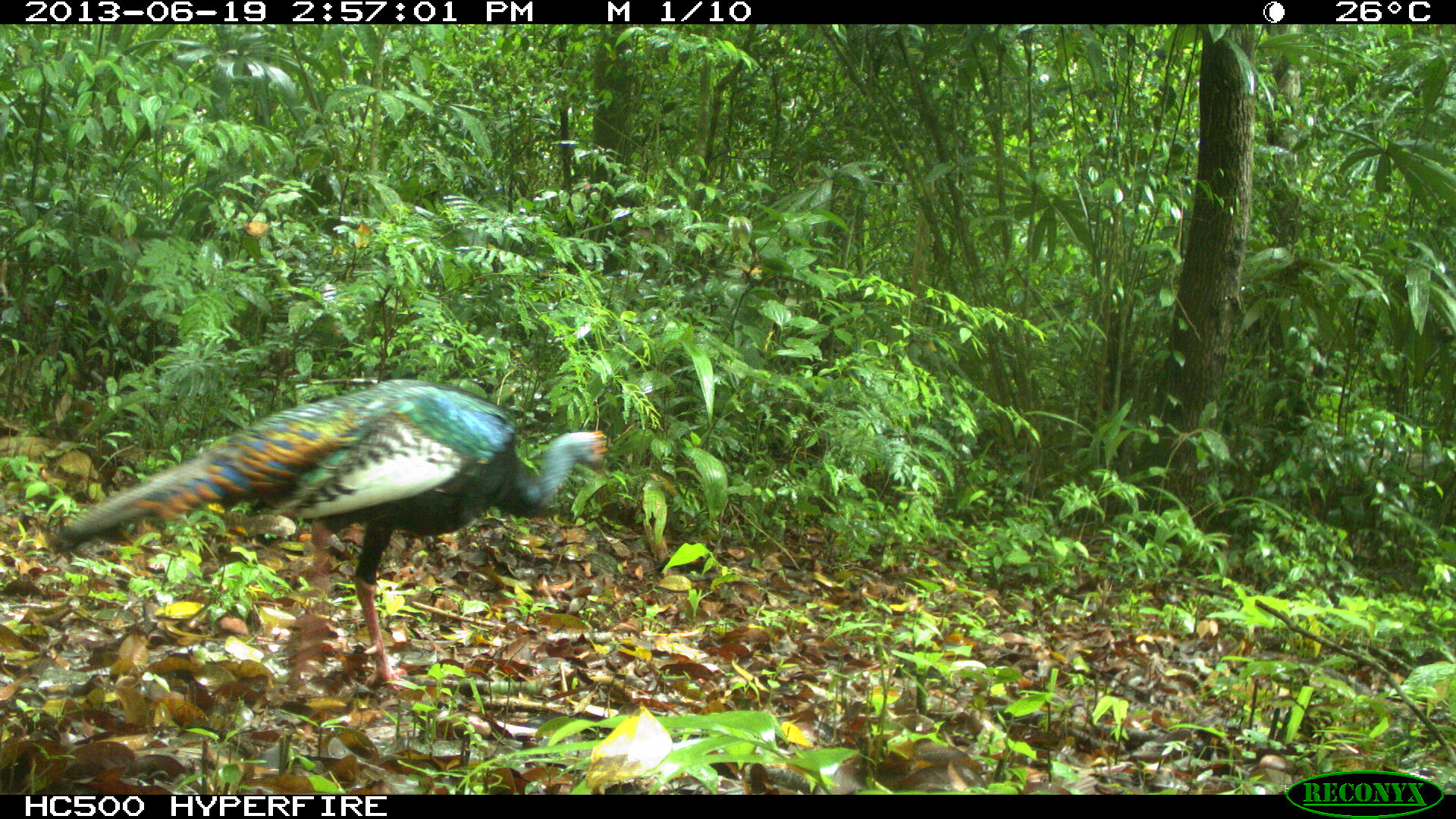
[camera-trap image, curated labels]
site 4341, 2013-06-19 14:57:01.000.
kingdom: Animalia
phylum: Chordata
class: Aves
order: Galliformes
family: Phasianidae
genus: Meleagris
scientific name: Meleagris ocellata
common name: ocellated turkey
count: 1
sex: male